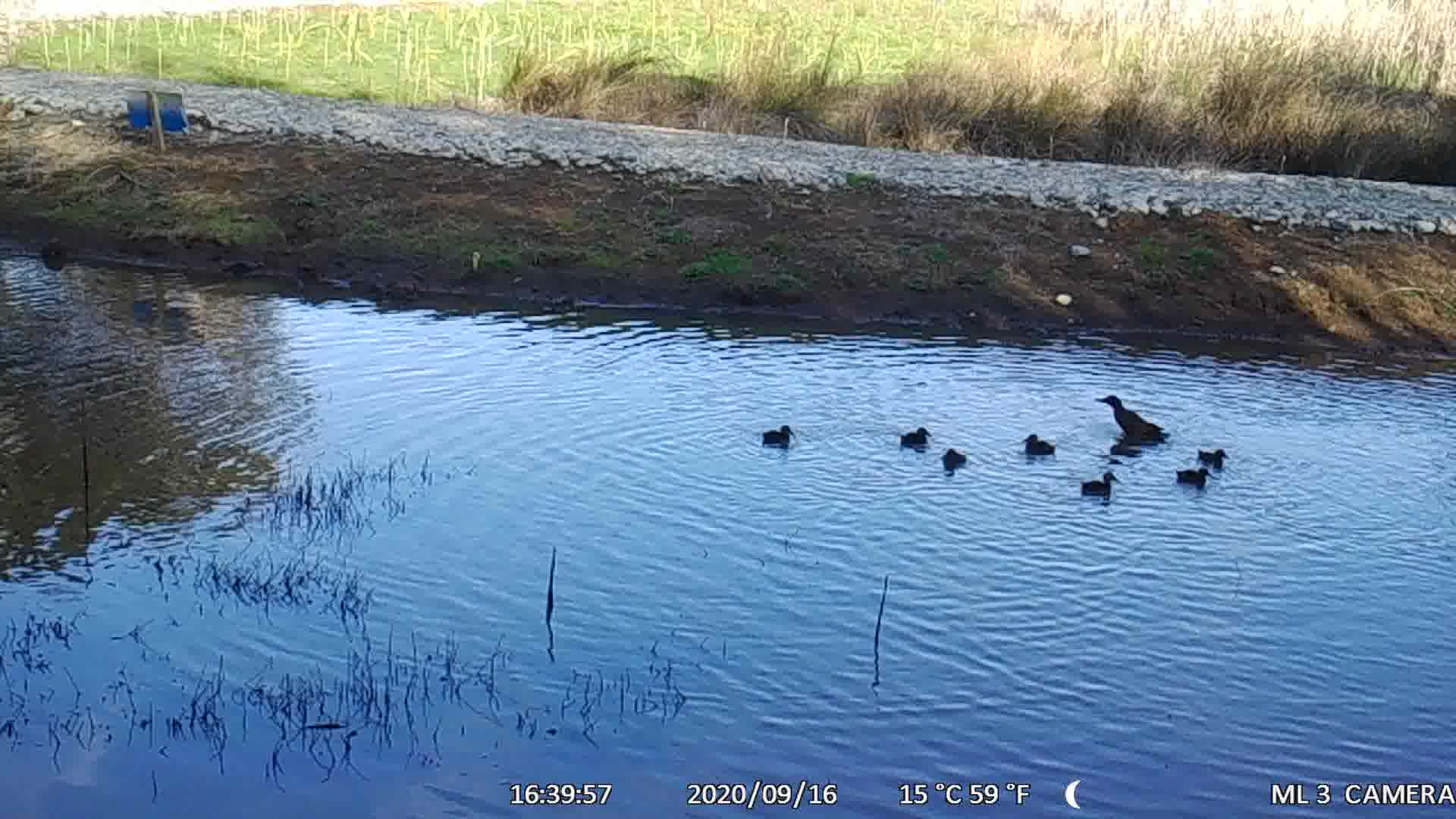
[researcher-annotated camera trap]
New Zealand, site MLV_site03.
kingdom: Animalia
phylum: Chordata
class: Aves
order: Anseriformes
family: Anatidae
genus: Anas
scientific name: Anas chlorotis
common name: brown teal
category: pateke